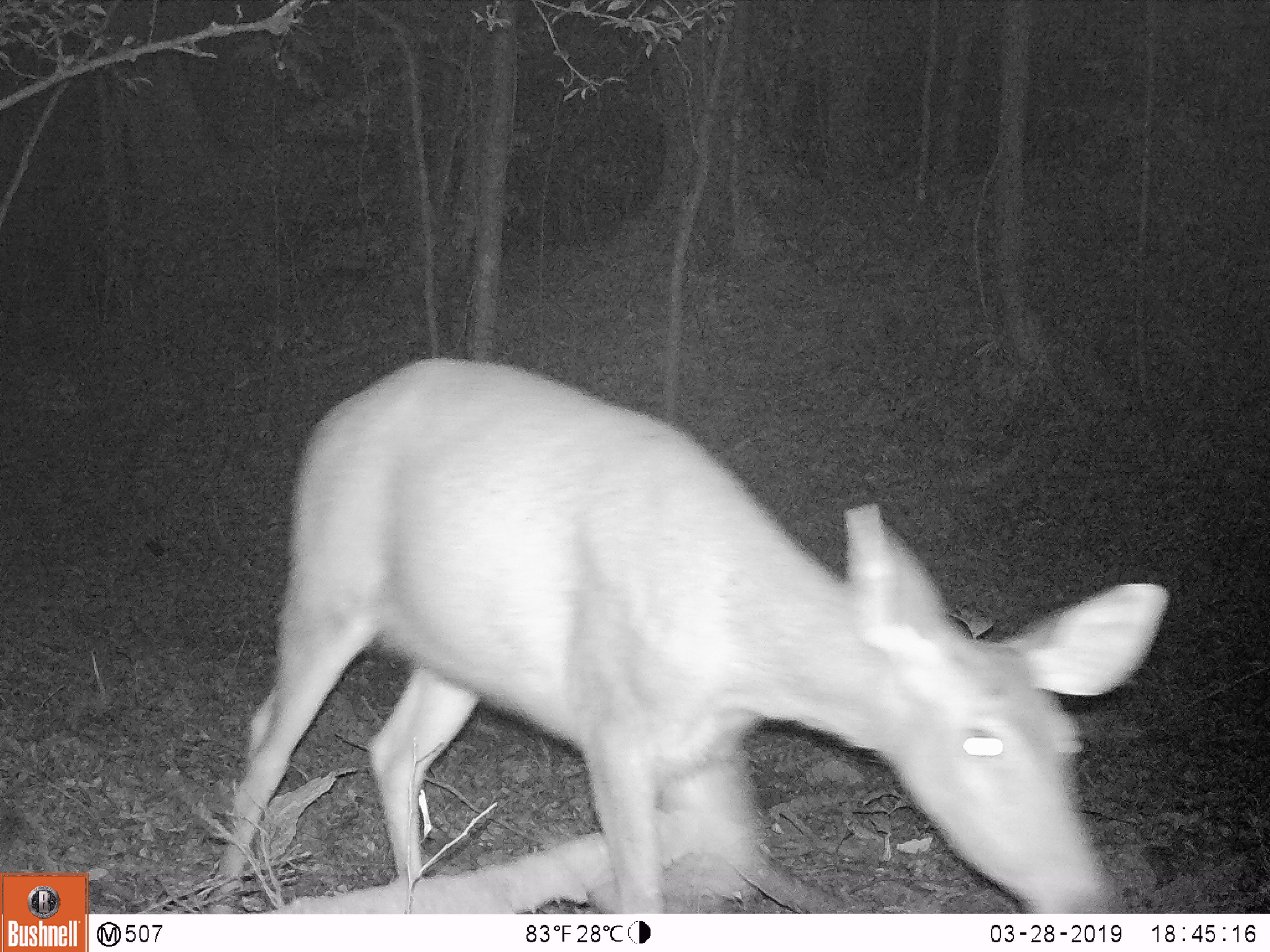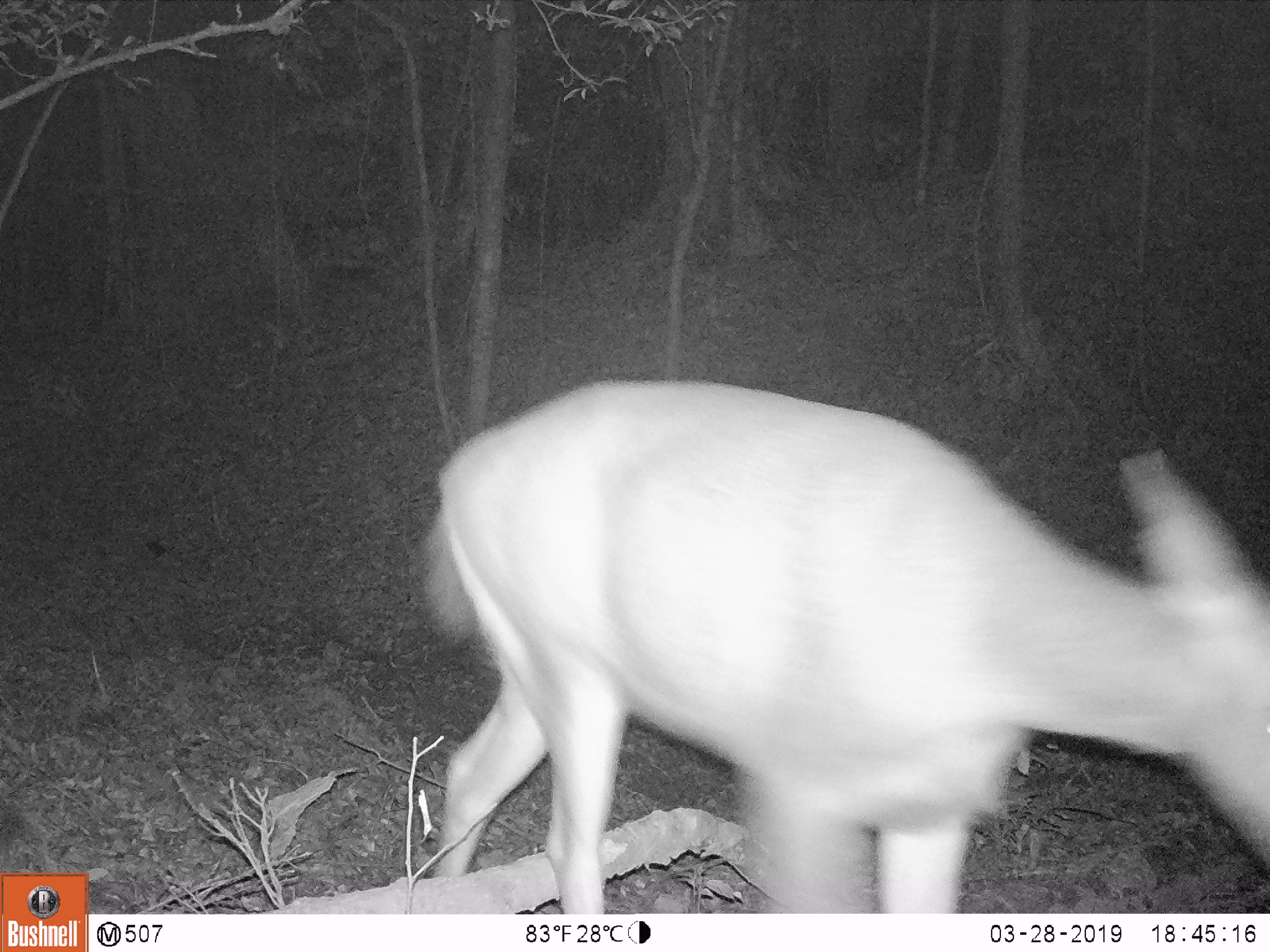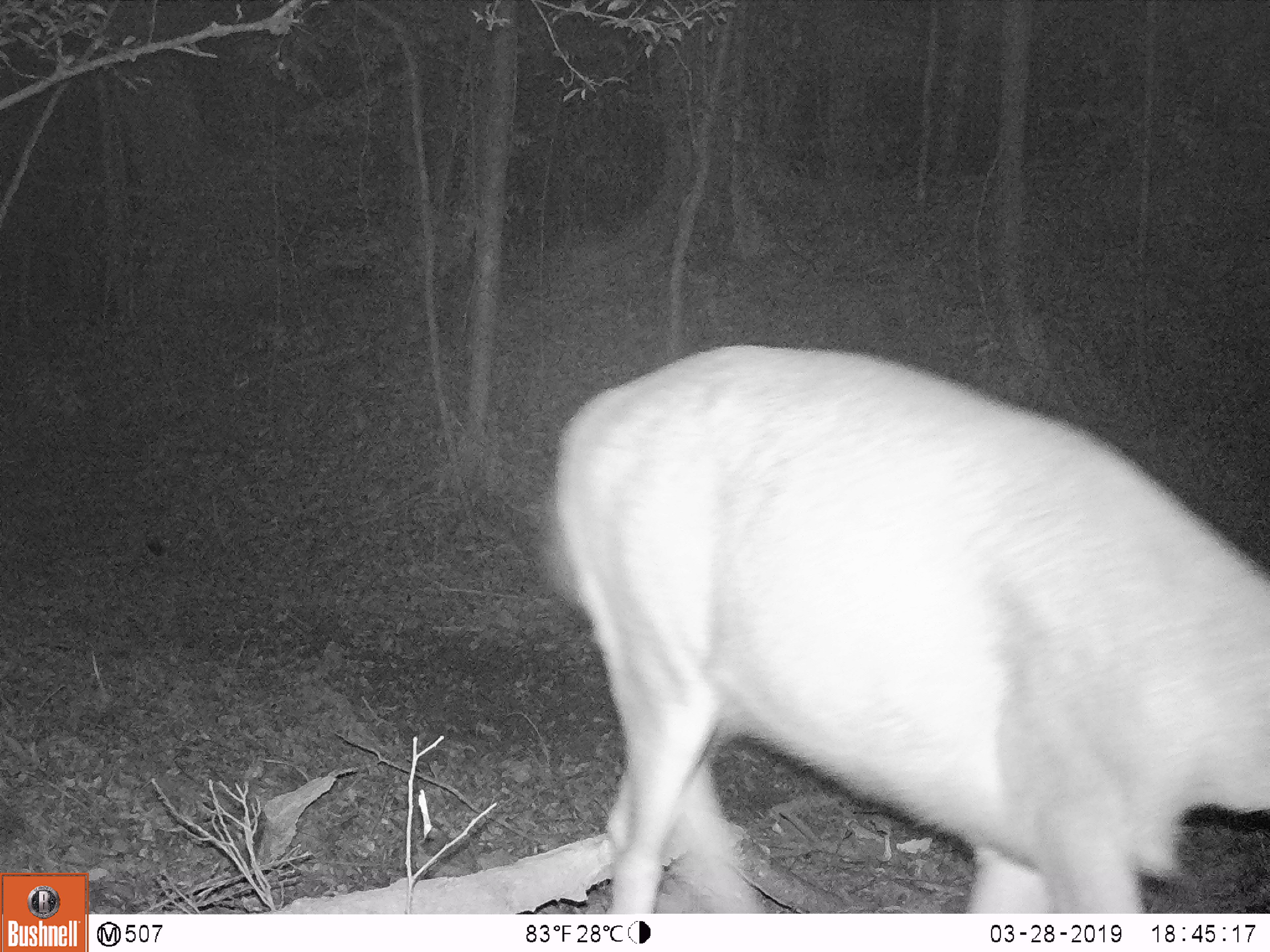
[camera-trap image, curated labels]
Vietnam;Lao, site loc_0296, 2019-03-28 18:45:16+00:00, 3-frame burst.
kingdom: Animalia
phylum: Chordata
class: Mammalia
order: Artiodactyla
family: Cervidae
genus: Rusa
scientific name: Rusa unicolor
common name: sambar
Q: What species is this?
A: Sambar (Rusa unicolor).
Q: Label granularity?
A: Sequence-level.